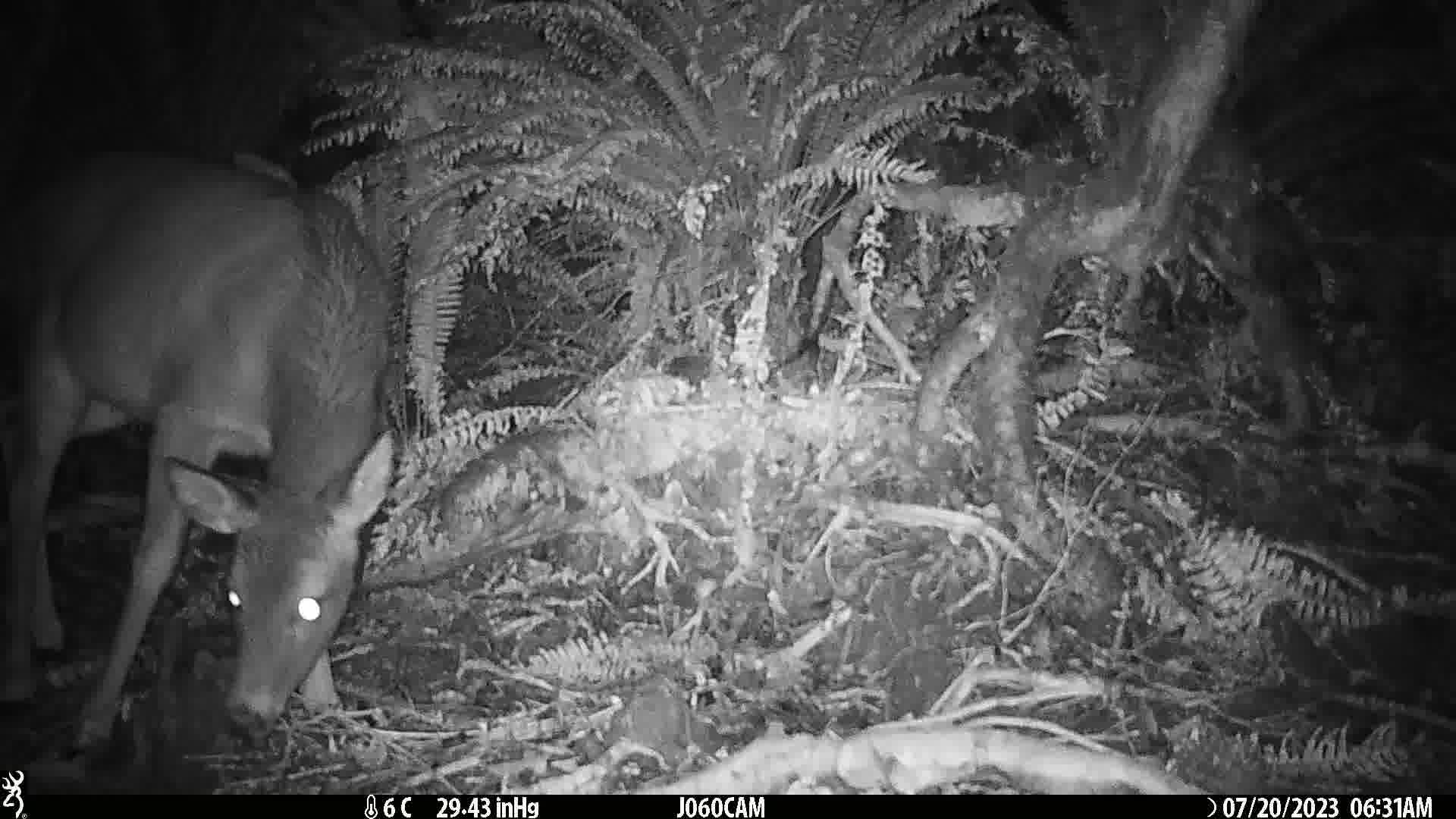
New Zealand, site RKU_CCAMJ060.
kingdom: Animalia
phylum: Chordata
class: Mammalia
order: Artiodactyla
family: Cervidae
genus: Odocoileus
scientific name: Odocoileus virginianus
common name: white-tailed deer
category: white tailed deer